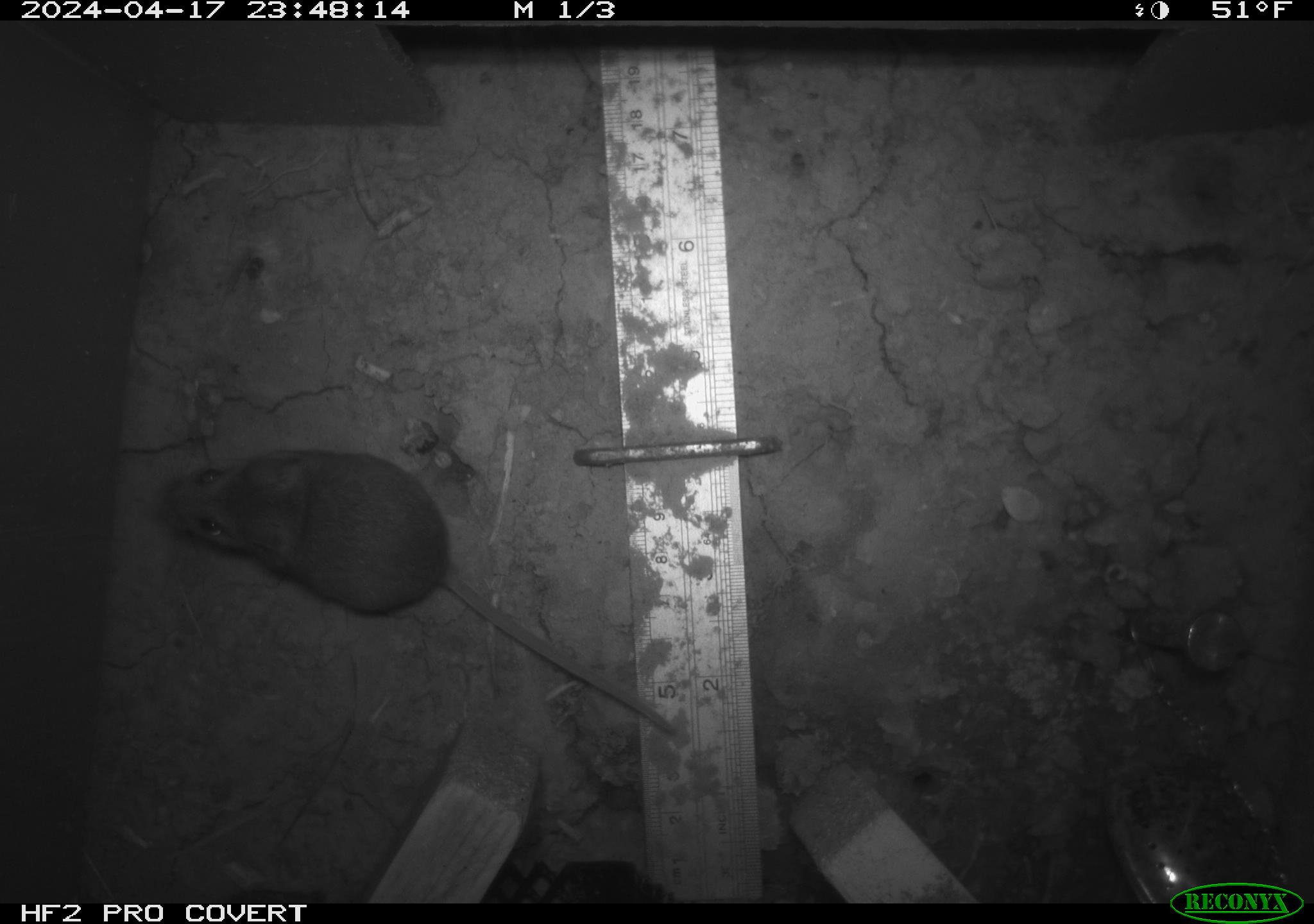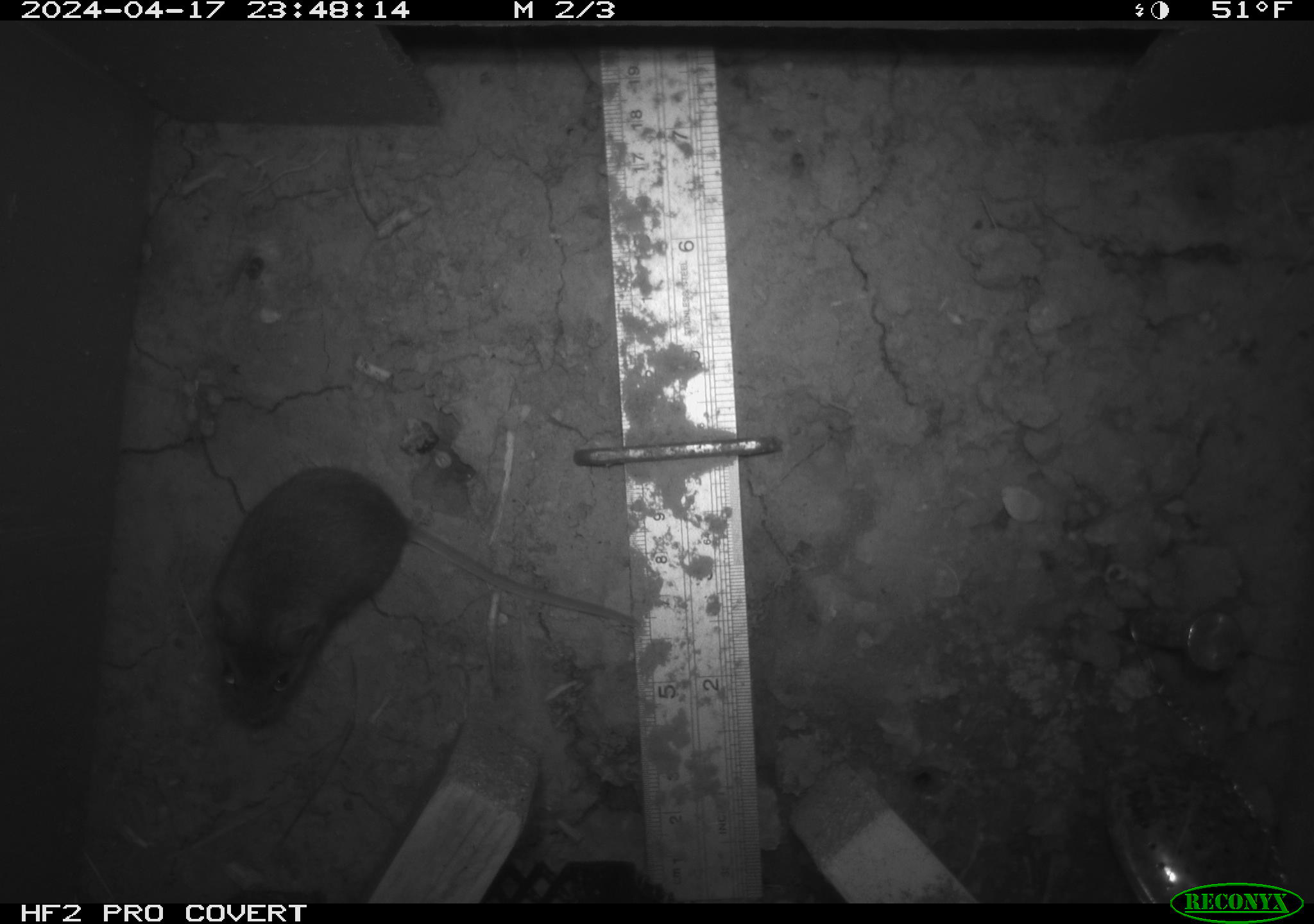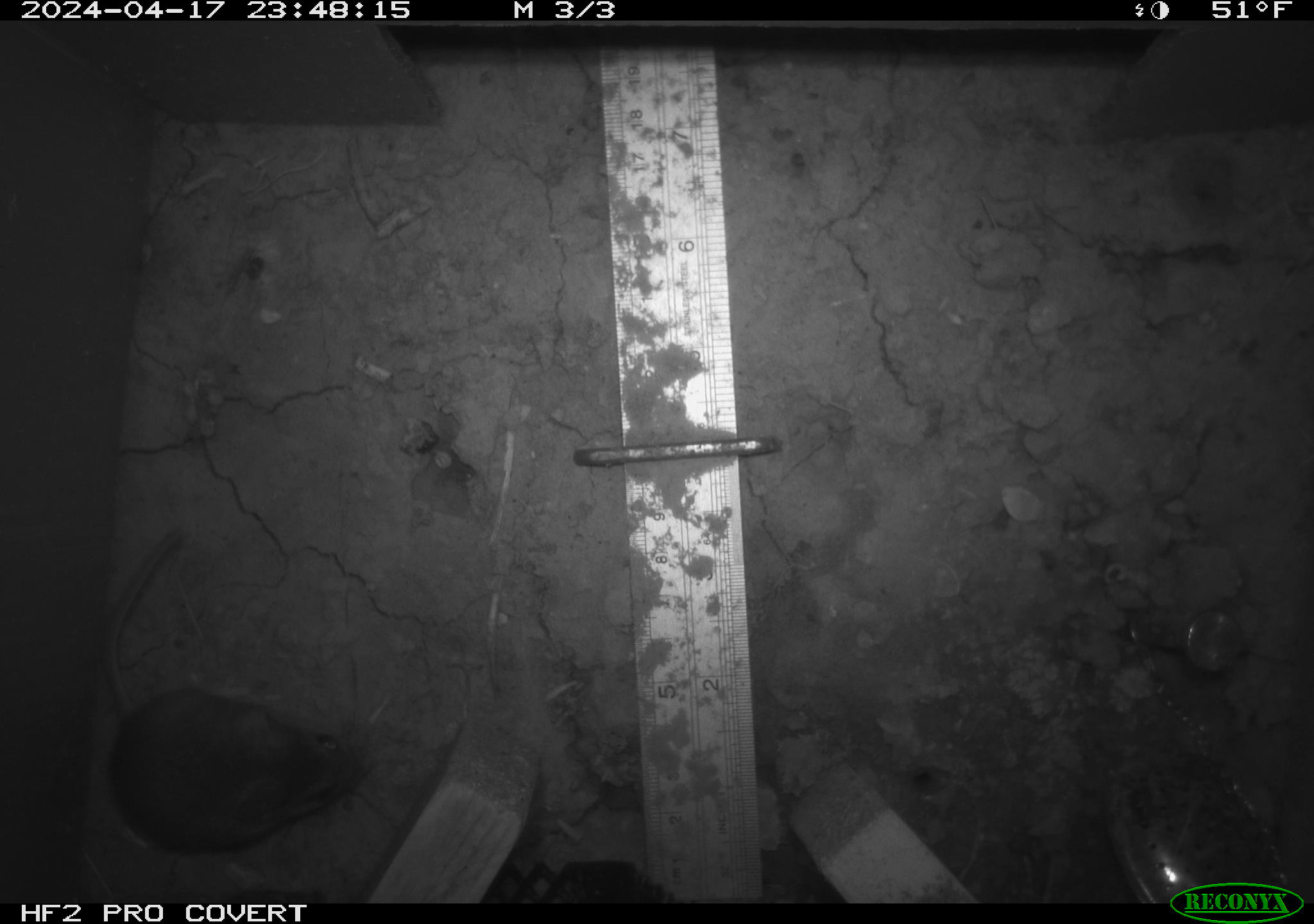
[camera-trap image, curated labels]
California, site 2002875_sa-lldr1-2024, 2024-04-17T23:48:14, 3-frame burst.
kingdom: Animalia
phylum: Chordata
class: Mammalia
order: Rodentia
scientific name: Rodentia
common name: mouse species